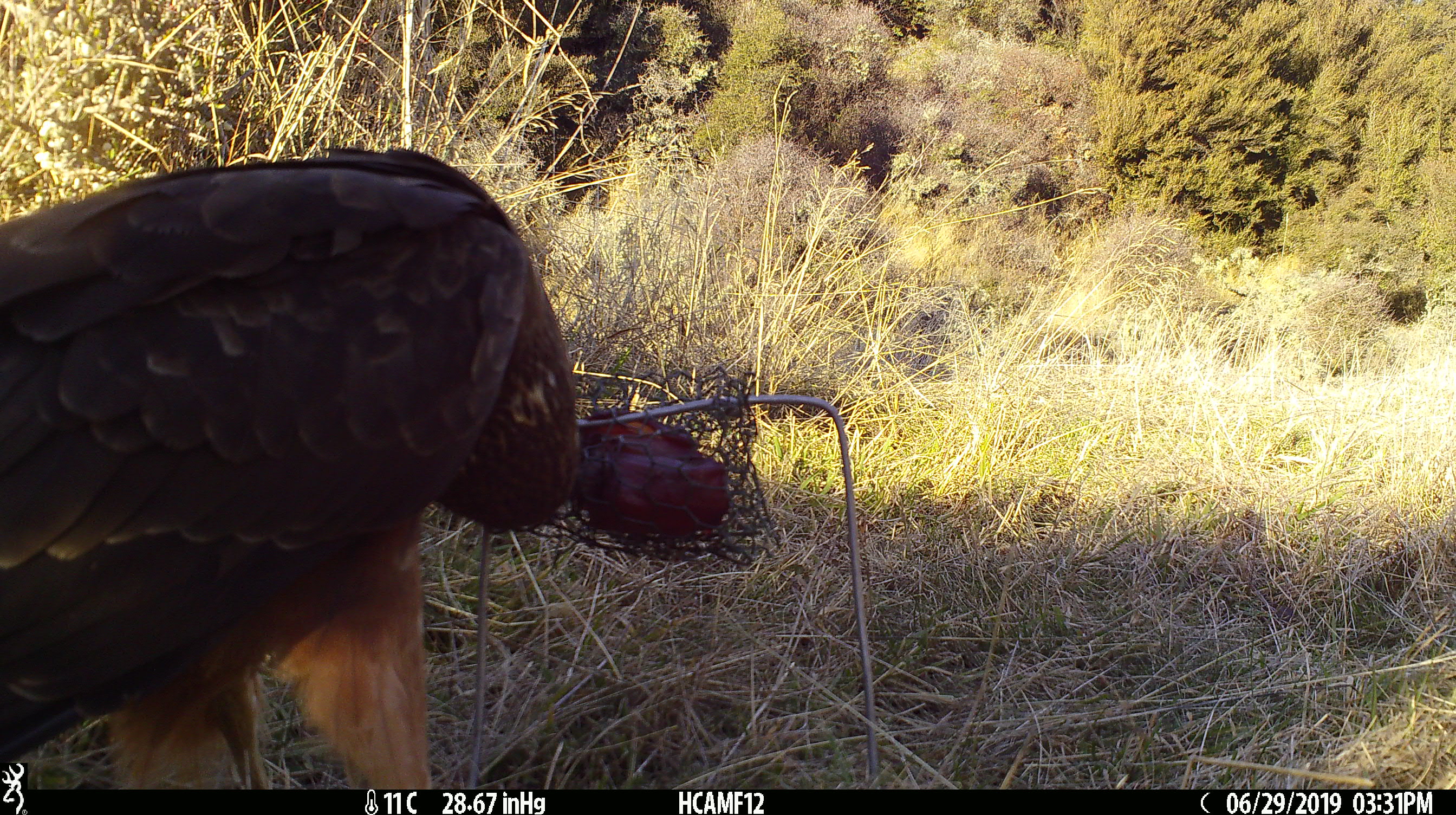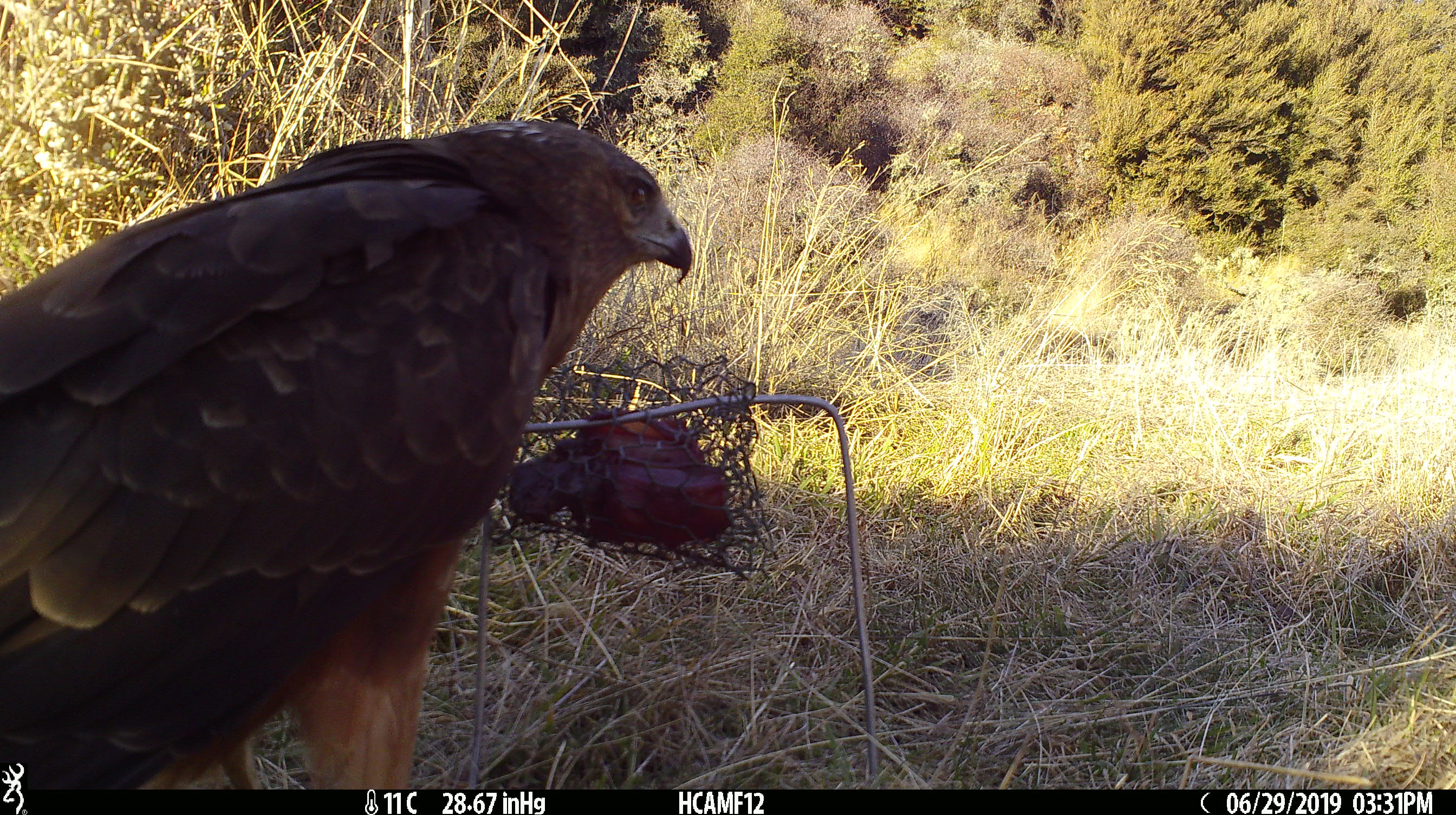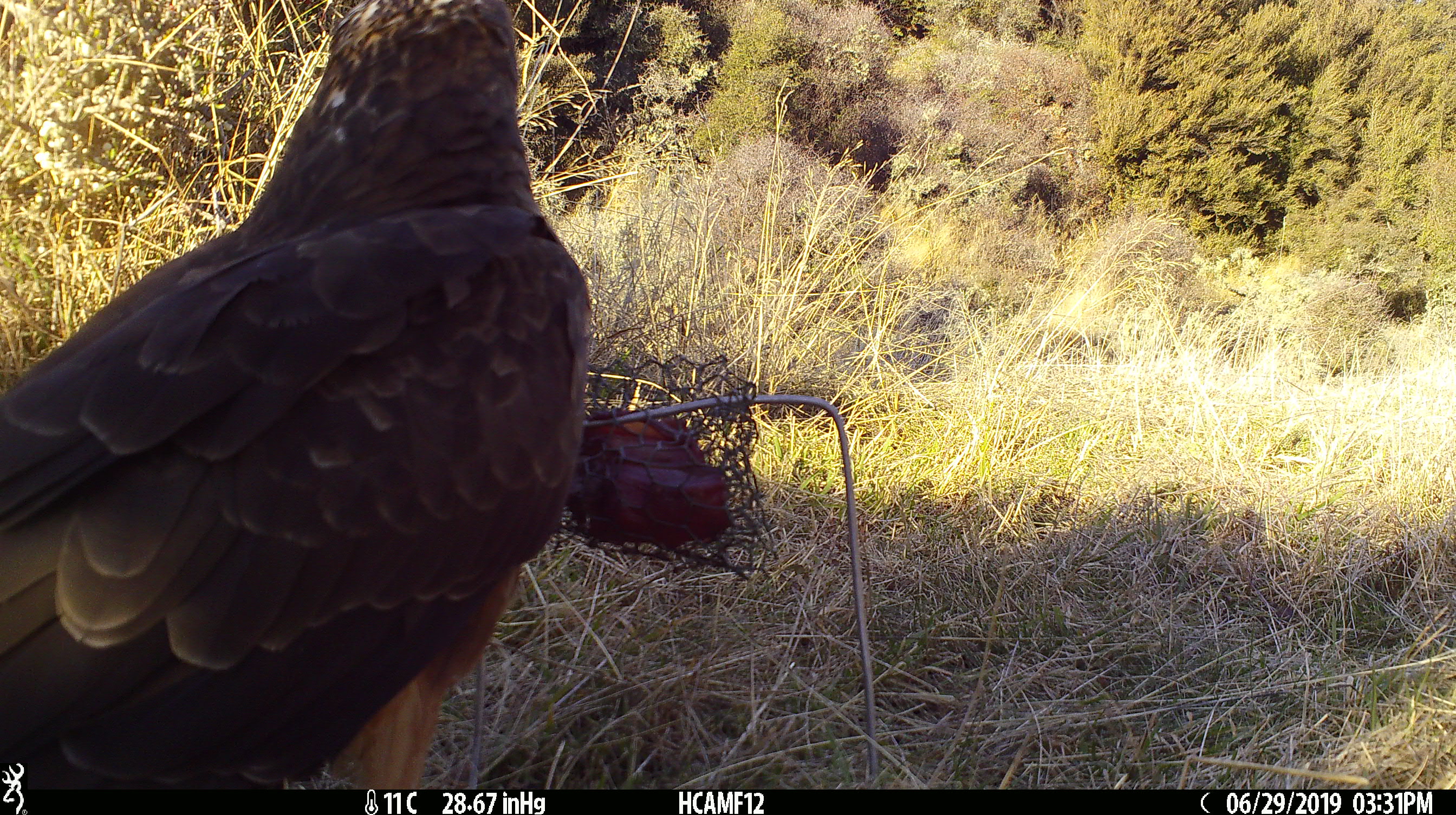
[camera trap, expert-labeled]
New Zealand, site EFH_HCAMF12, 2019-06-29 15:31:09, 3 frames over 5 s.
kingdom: Animalia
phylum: Chordata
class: Aves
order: Accipitriformes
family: Accipitridae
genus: Circus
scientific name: Circus approximans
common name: swamp harrier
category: harrier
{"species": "harrier (swamp harrier) (Circus approximans)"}